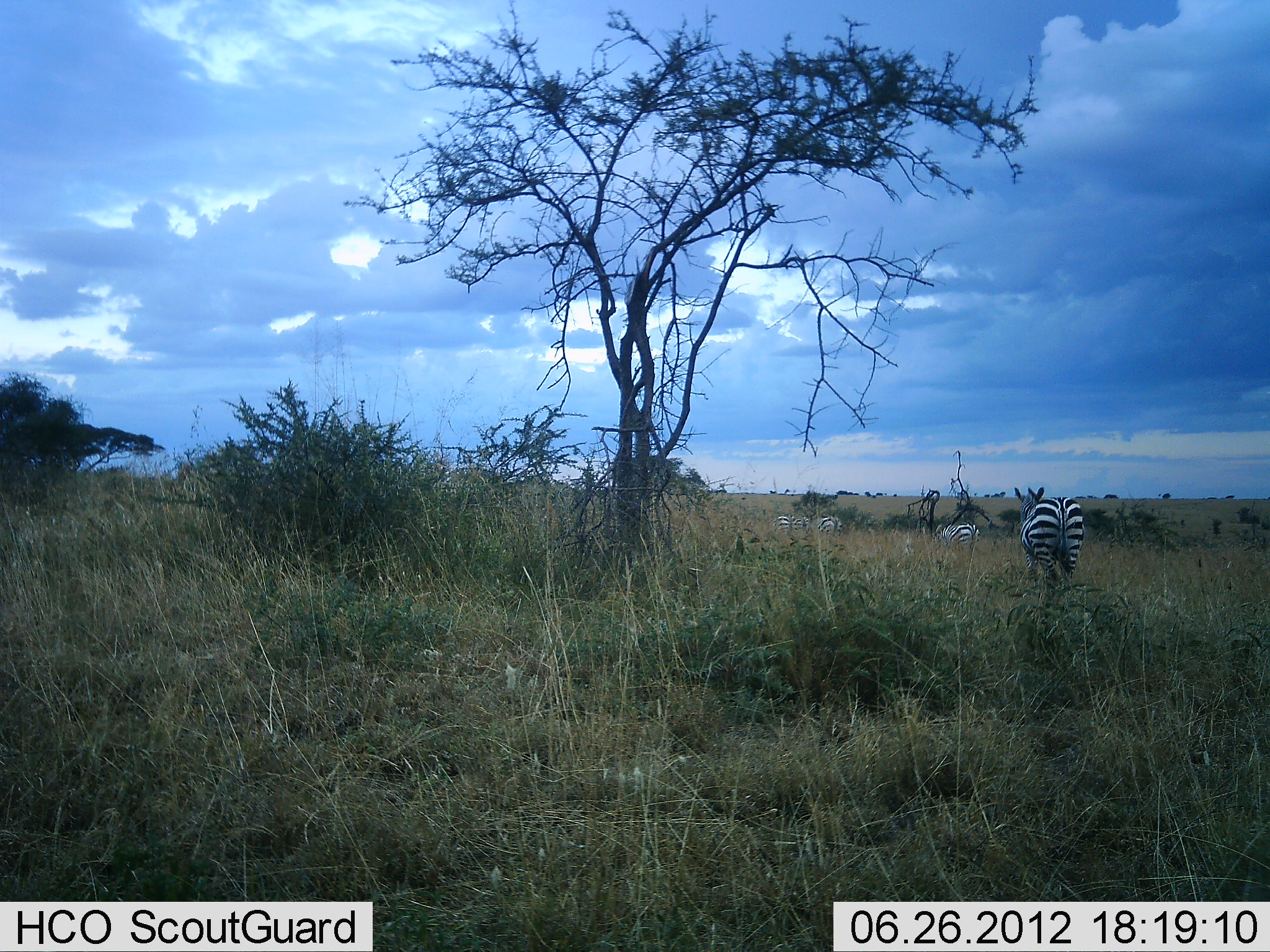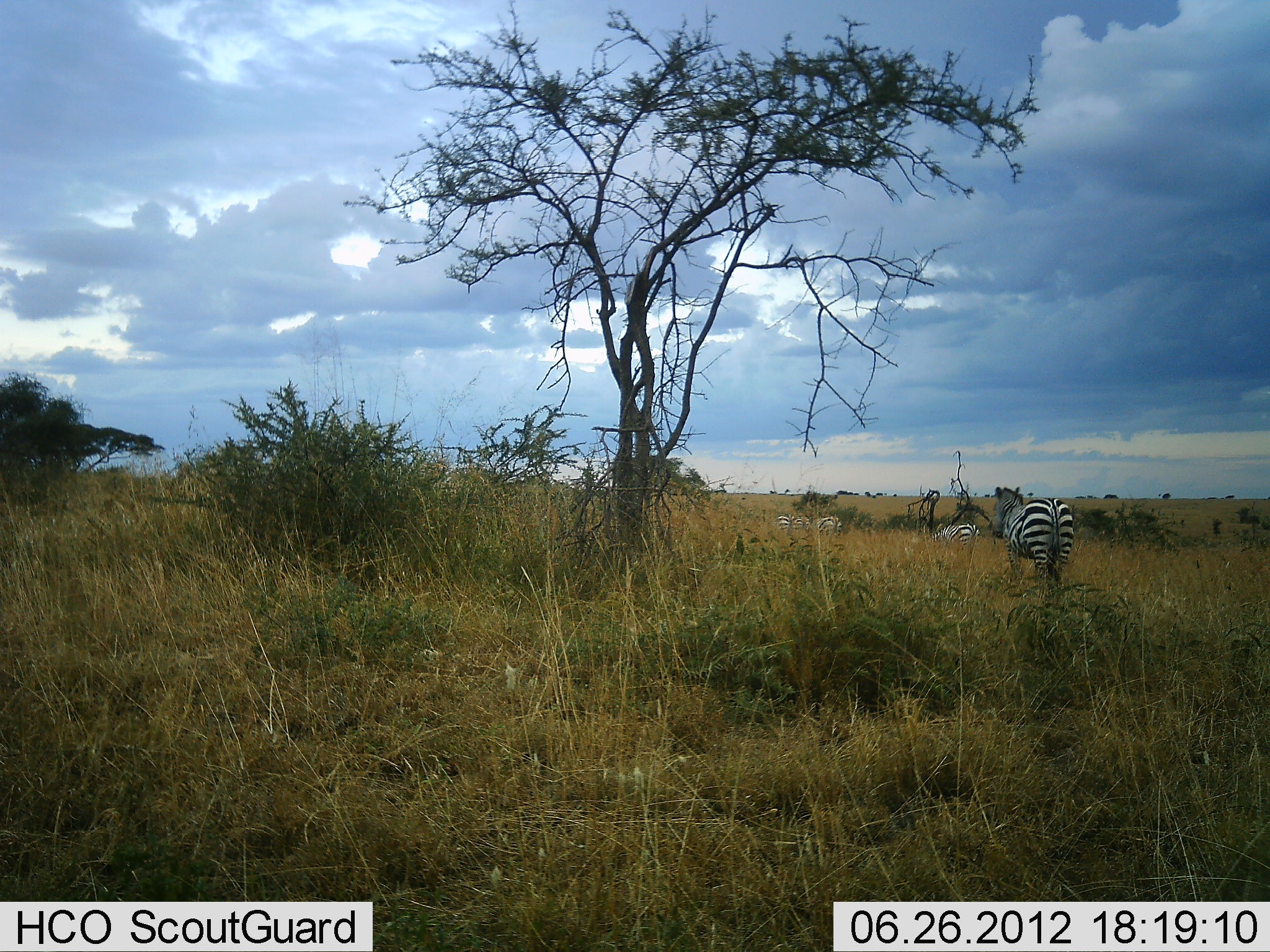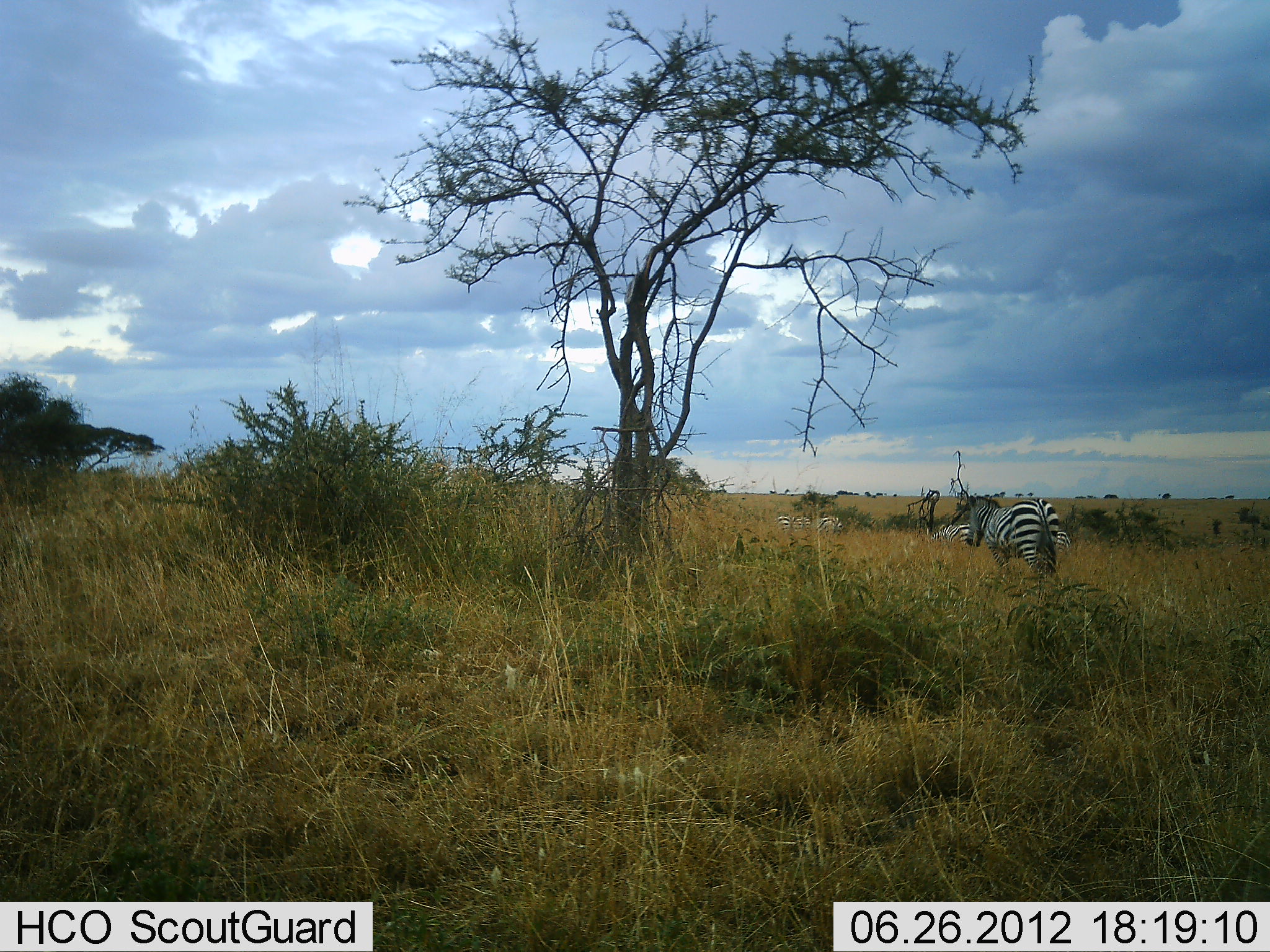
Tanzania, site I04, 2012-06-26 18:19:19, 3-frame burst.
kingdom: Animalia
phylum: Chordata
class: Mammalia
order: Perissodactyla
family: Equidae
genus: Equus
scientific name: Equus quagga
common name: plains zebra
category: zebra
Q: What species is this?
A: Zebra (plains zebra) (Equus quagga).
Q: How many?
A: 4.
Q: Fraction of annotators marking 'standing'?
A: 90%.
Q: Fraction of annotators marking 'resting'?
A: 10%.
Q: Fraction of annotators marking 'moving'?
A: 60%.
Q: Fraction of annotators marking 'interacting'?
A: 0%.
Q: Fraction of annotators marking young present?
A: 0%.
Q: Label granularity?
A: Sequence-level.